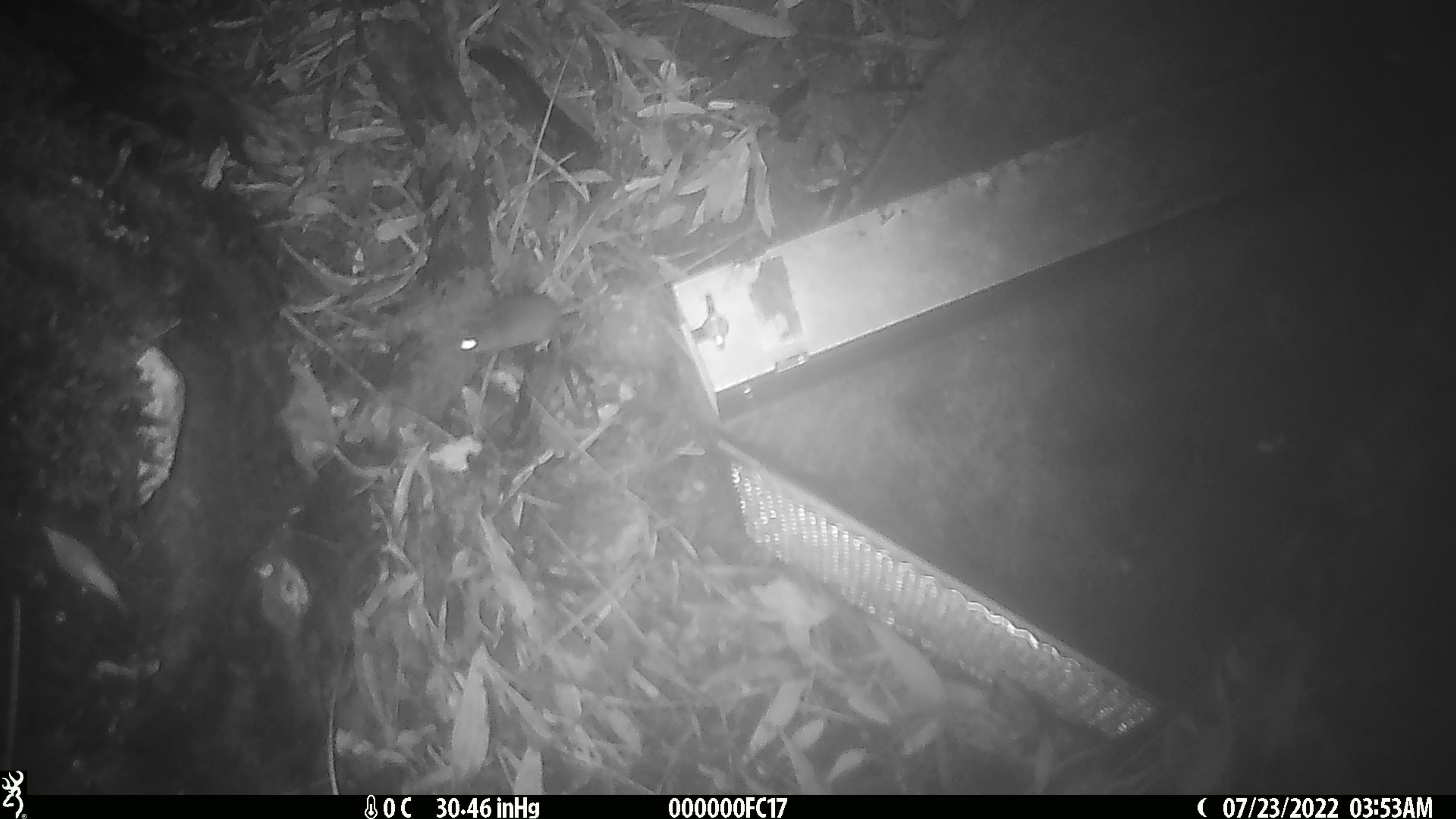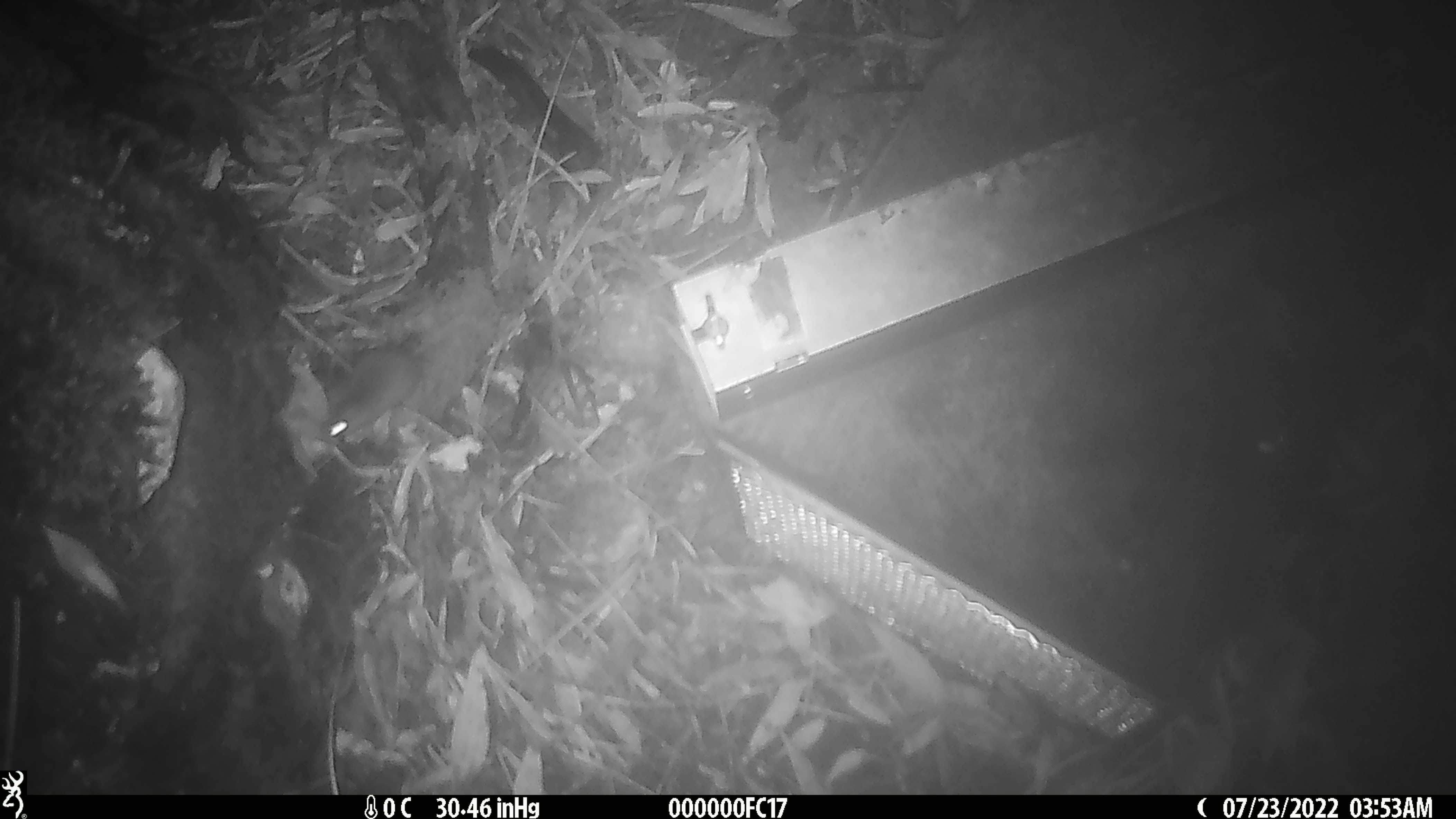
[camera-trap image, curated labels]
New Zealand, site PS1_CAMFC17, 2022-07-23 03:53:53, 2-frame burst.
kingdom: Animalia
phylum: Chordata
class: Mammalia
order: Rodentia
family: Muridae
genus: Mus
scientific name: Mus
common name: mouse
Mouse (Mus).